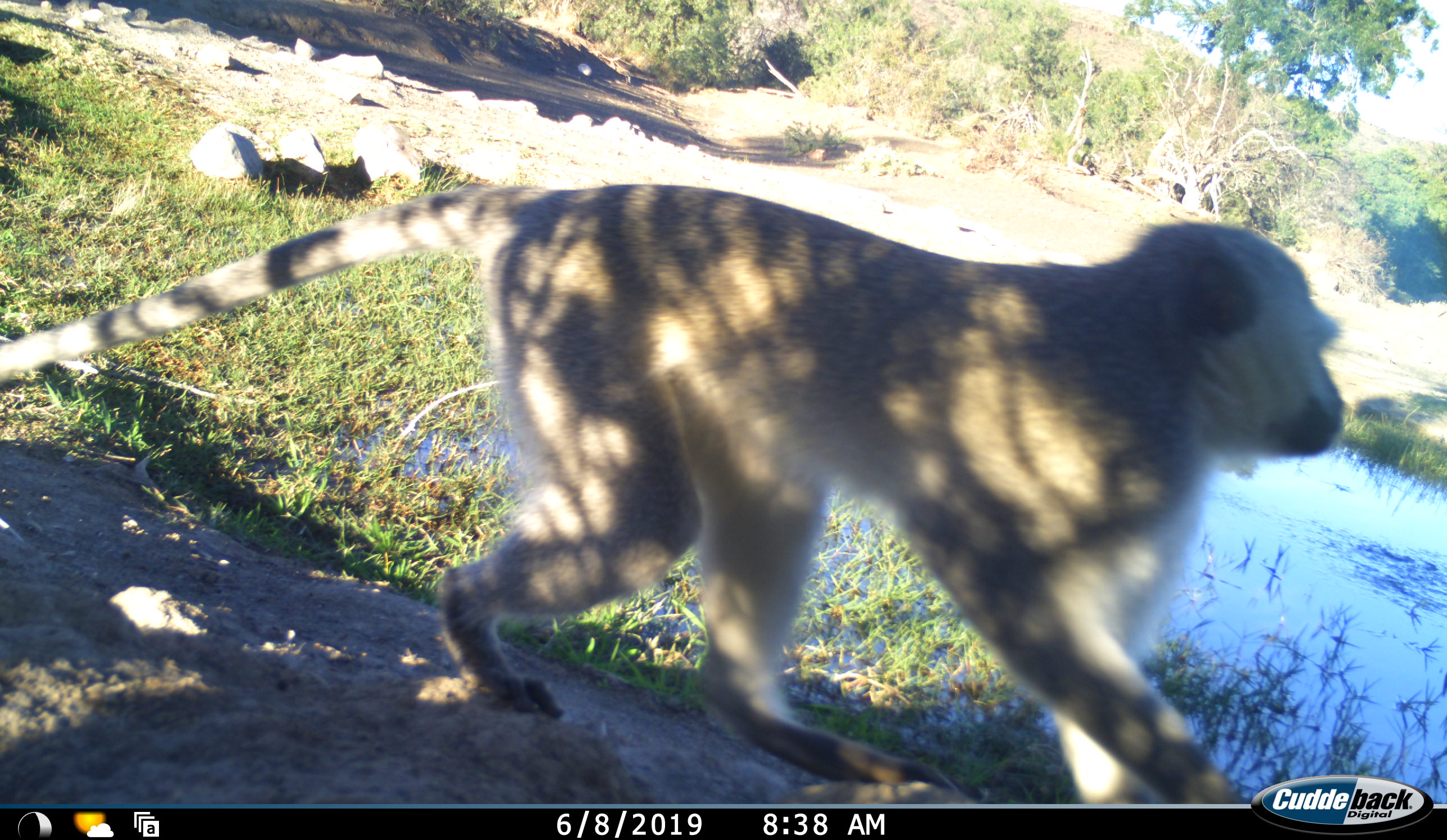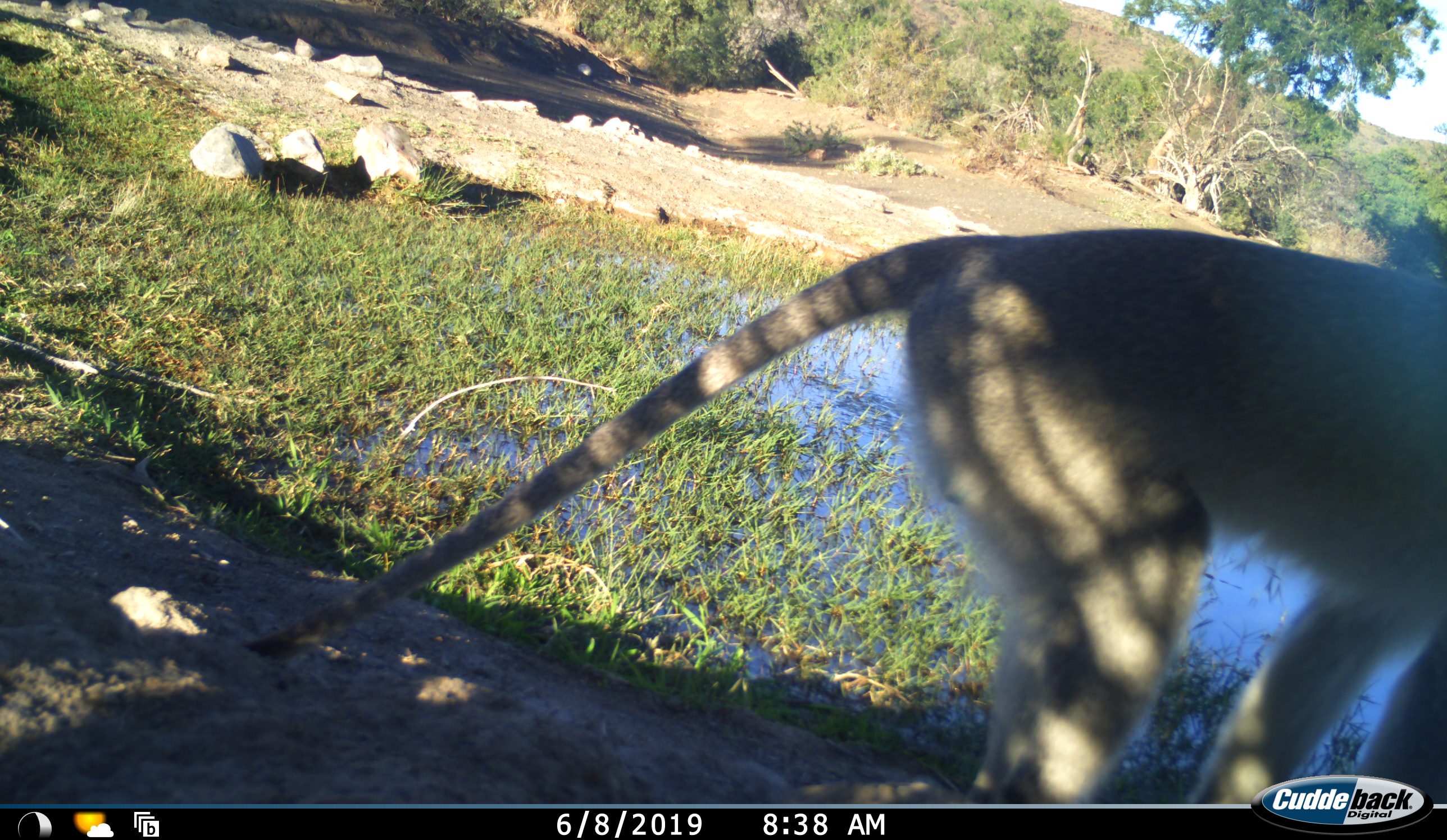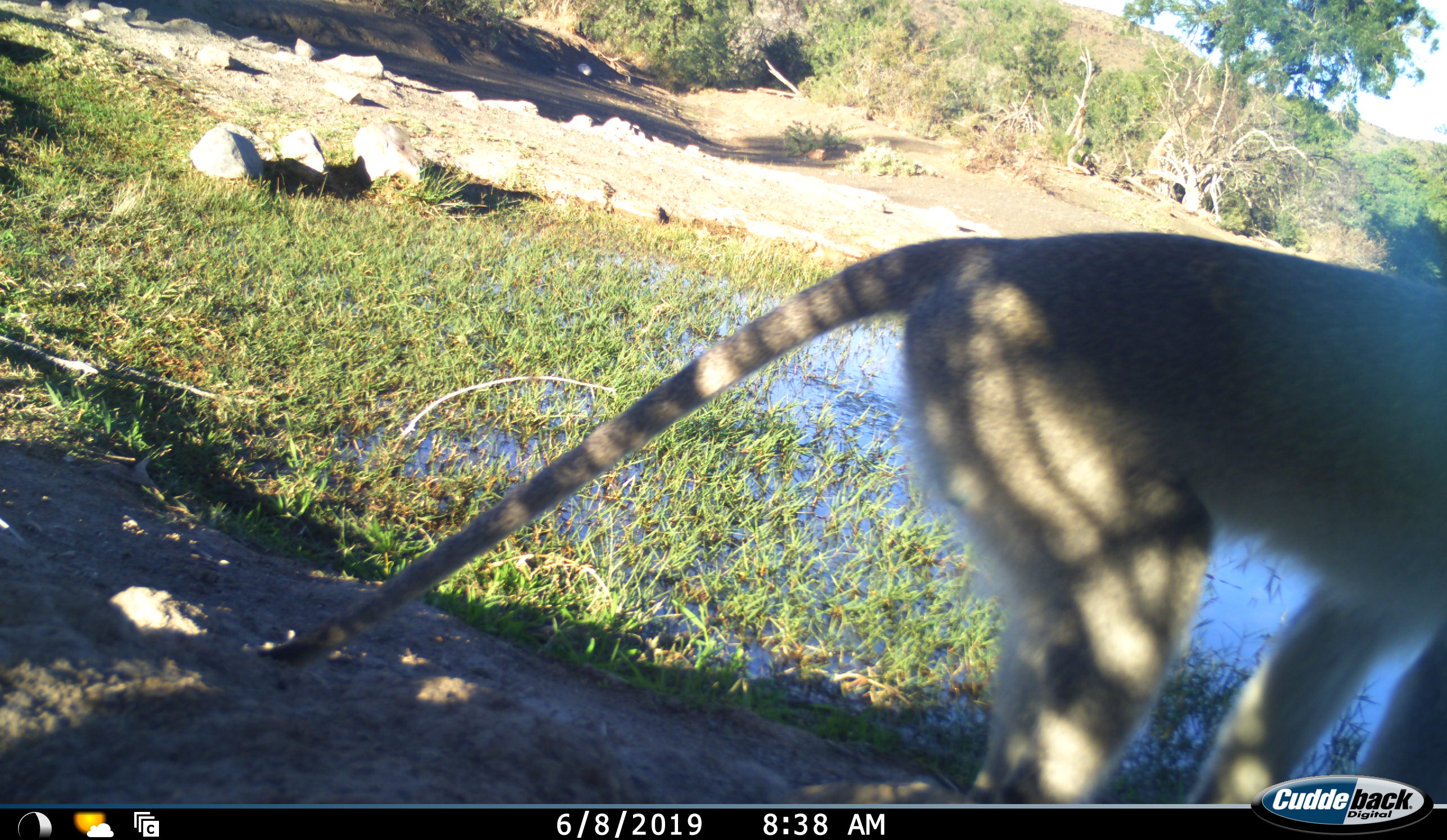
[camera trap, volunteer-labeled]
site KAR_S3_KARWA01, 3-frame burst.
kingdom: Animalia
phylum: Chordata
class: Mammalia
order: Primates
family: Cercopithecidae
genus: Chlorocebus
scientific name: Chlorocebus pygerythrus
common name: vervet monkey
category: monkeyvervet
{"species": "monkeyvervet (vervet monkey) (Chlorocebus pygerythrus)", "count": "1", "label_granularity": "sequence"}